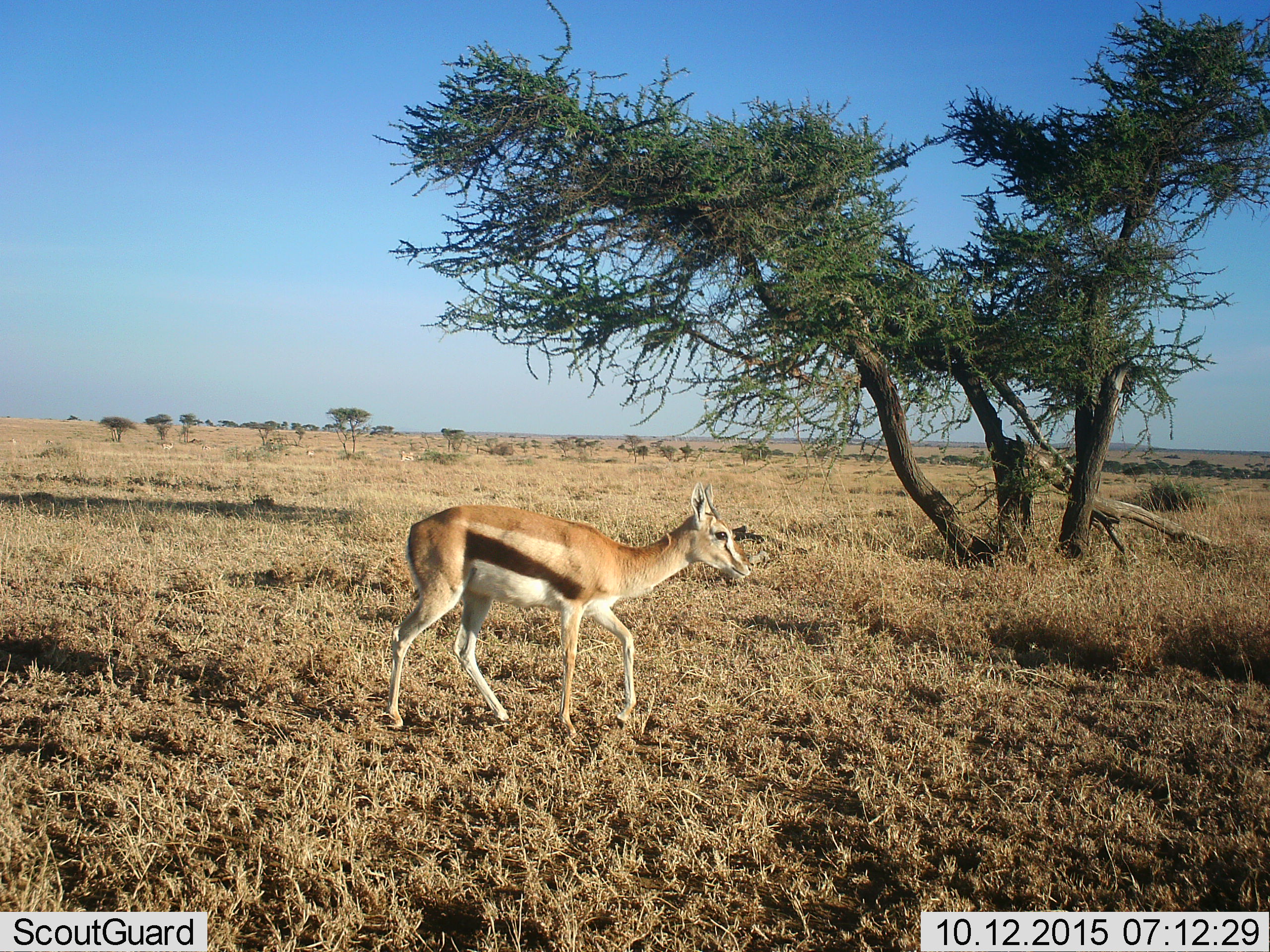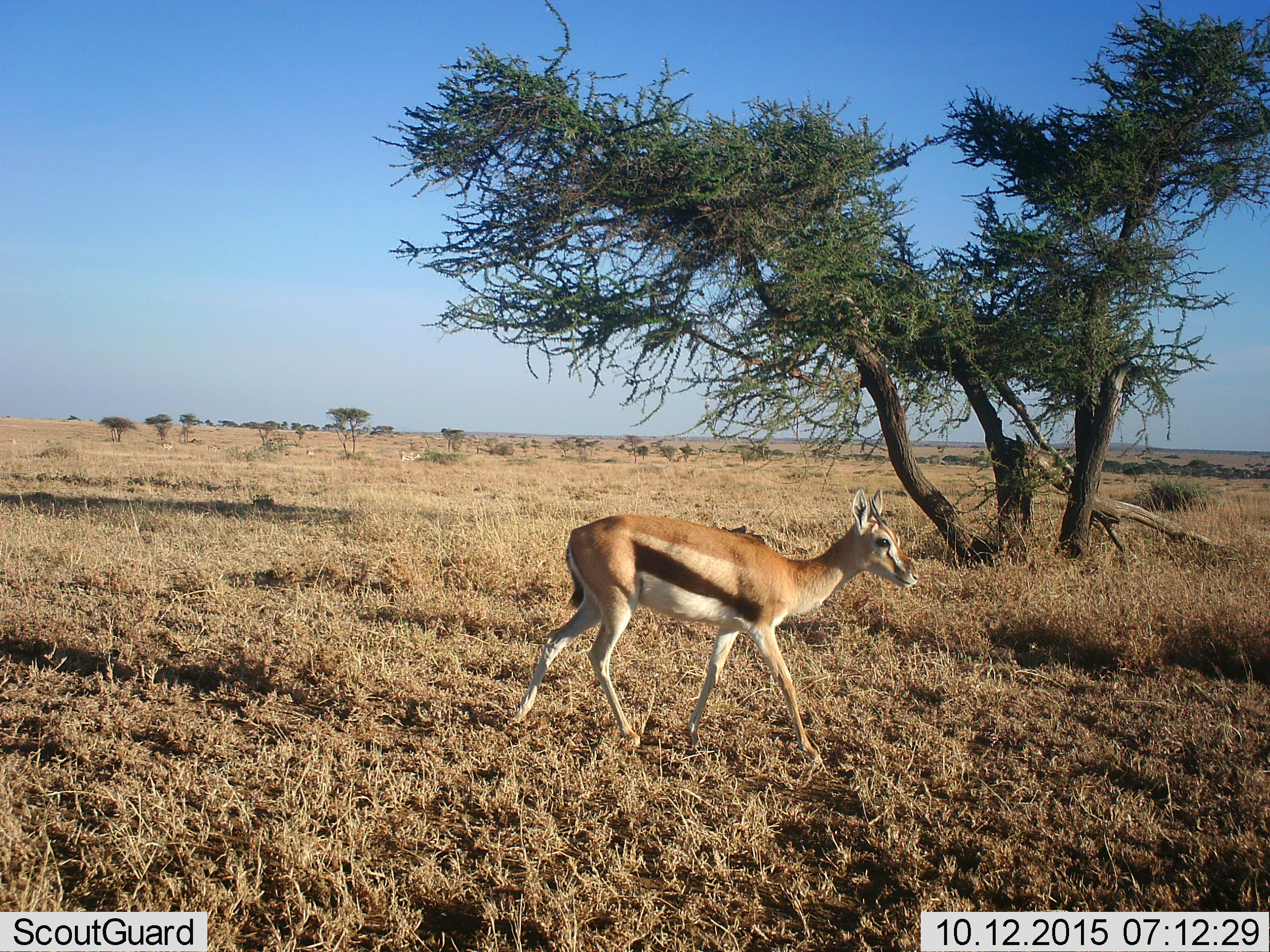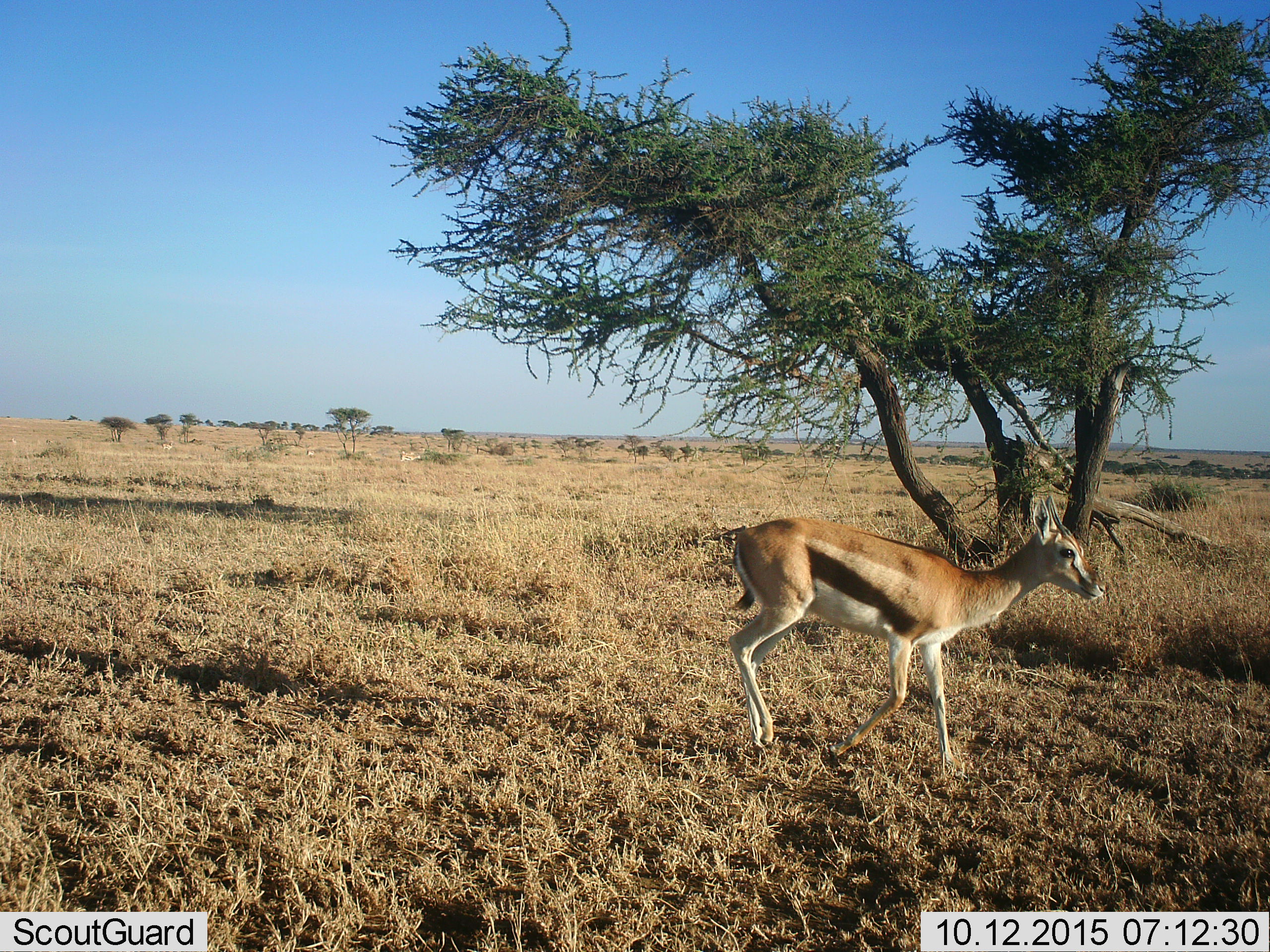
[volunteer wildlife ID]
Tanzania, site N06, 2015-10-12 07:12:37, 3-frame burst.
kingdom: Animalia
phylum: Chordata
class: Mammalia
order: Artiodactyla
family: Bovidae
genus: Eudorcas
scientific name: Eudorcas thomsonii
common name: thomson's gazelle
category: gazellethomsons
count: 1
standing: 44%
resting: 0%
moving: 78%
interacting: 0%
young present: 22%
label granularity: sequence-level